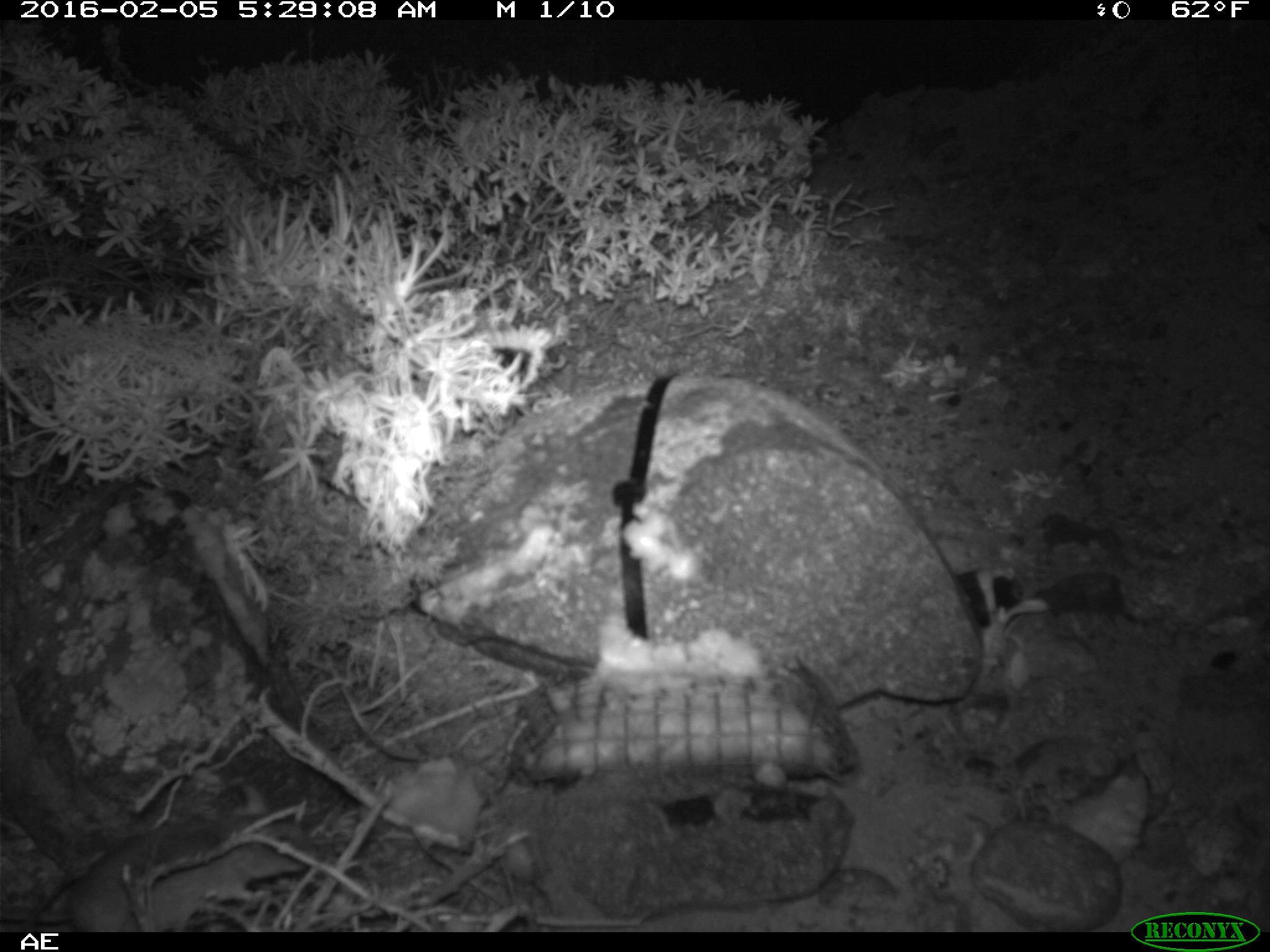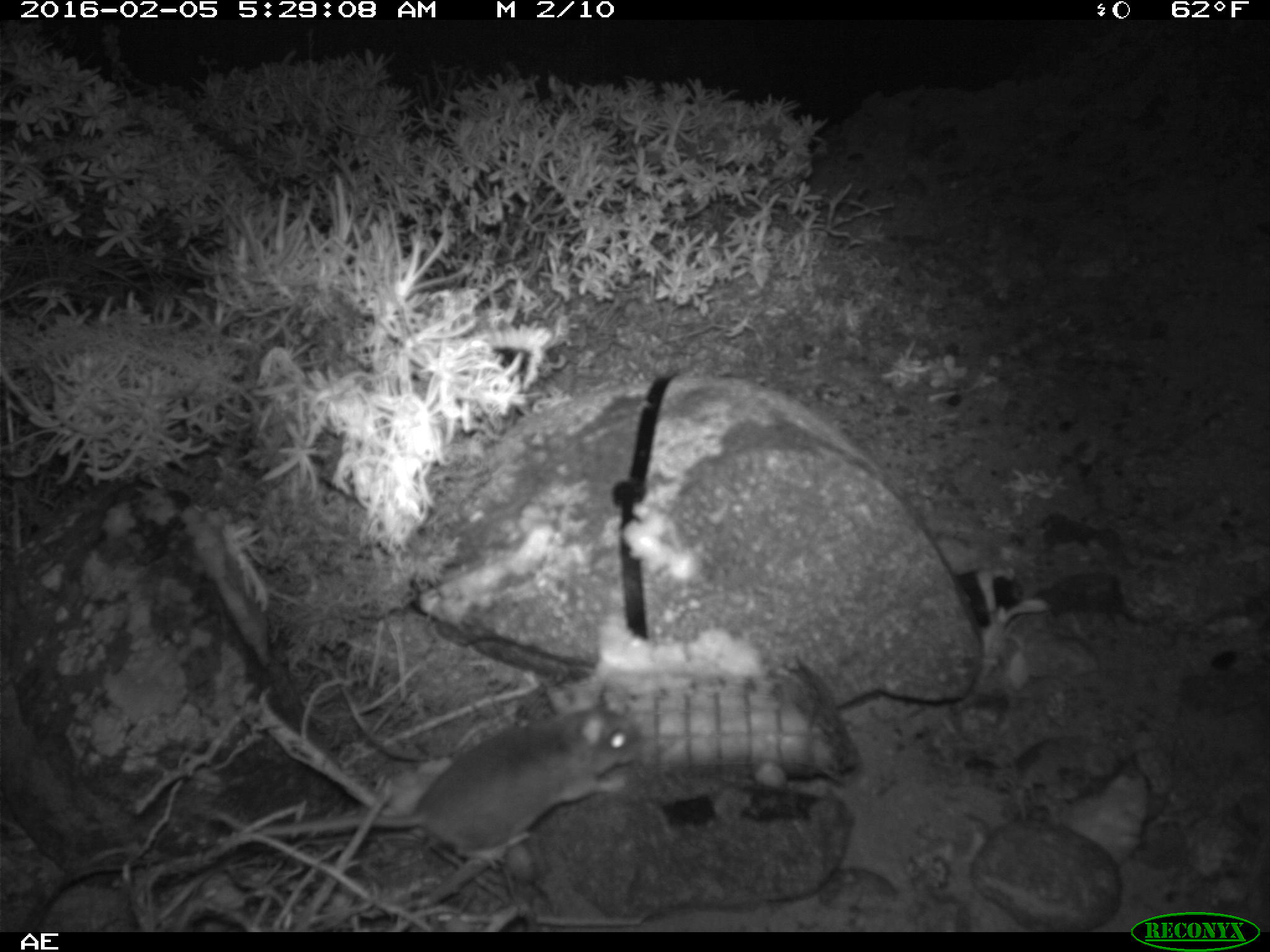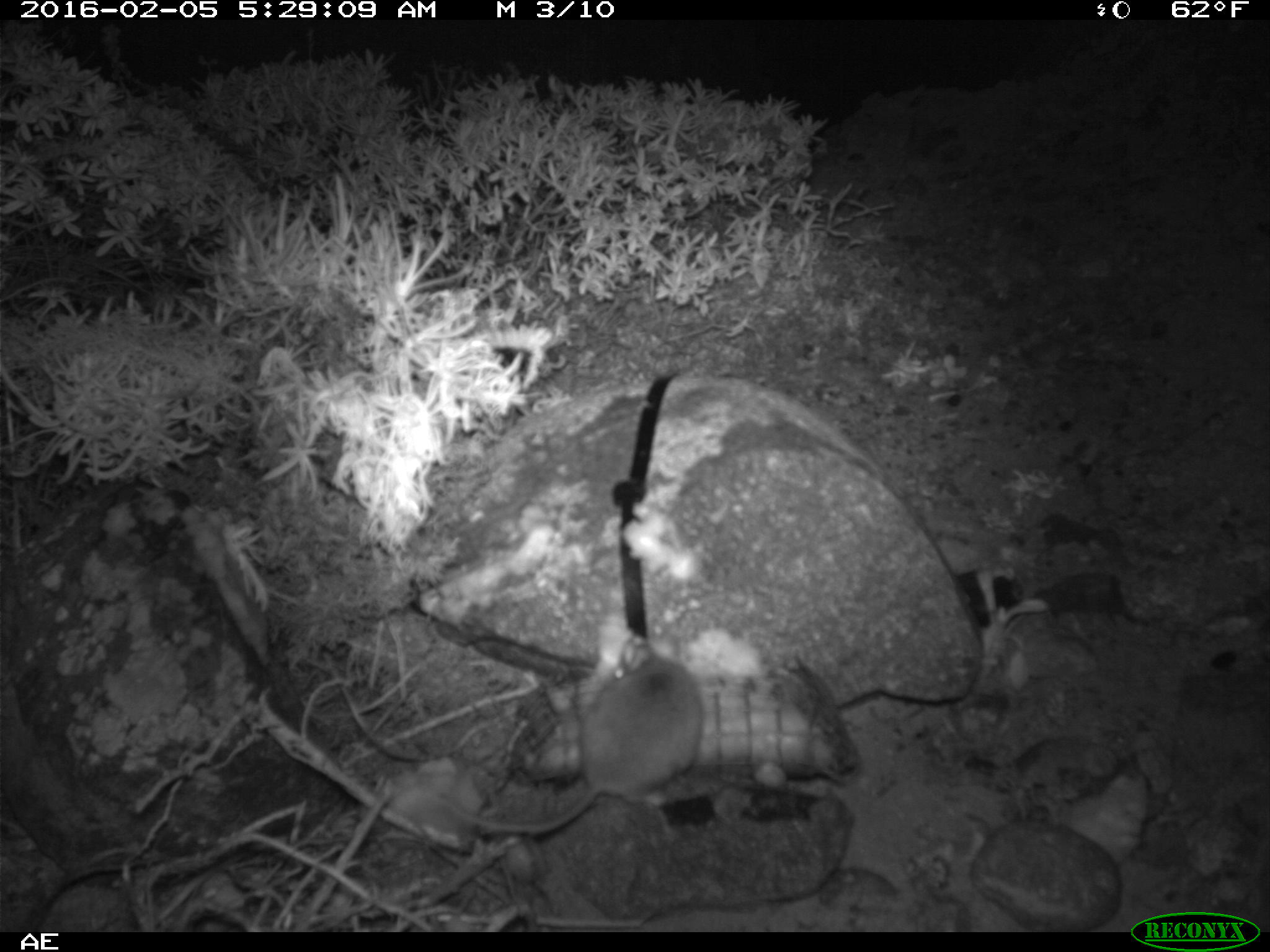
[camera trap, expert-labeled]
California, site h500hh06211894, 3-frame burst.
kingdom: Animalia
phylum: Chordata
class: Mammalia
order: Rodentia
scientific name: Rodentia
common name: rodent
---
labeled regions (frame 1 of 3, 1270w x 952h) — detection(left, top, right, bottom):
rodent: detection(23, 811, 314, 933)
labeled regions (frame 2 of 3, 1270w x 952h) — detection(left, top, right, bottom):
rodent: detection(202, 684, 638, 865)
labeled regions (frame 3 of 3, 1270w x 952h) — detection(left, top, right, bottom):
rodent: detection(418, 632, 704, 835)